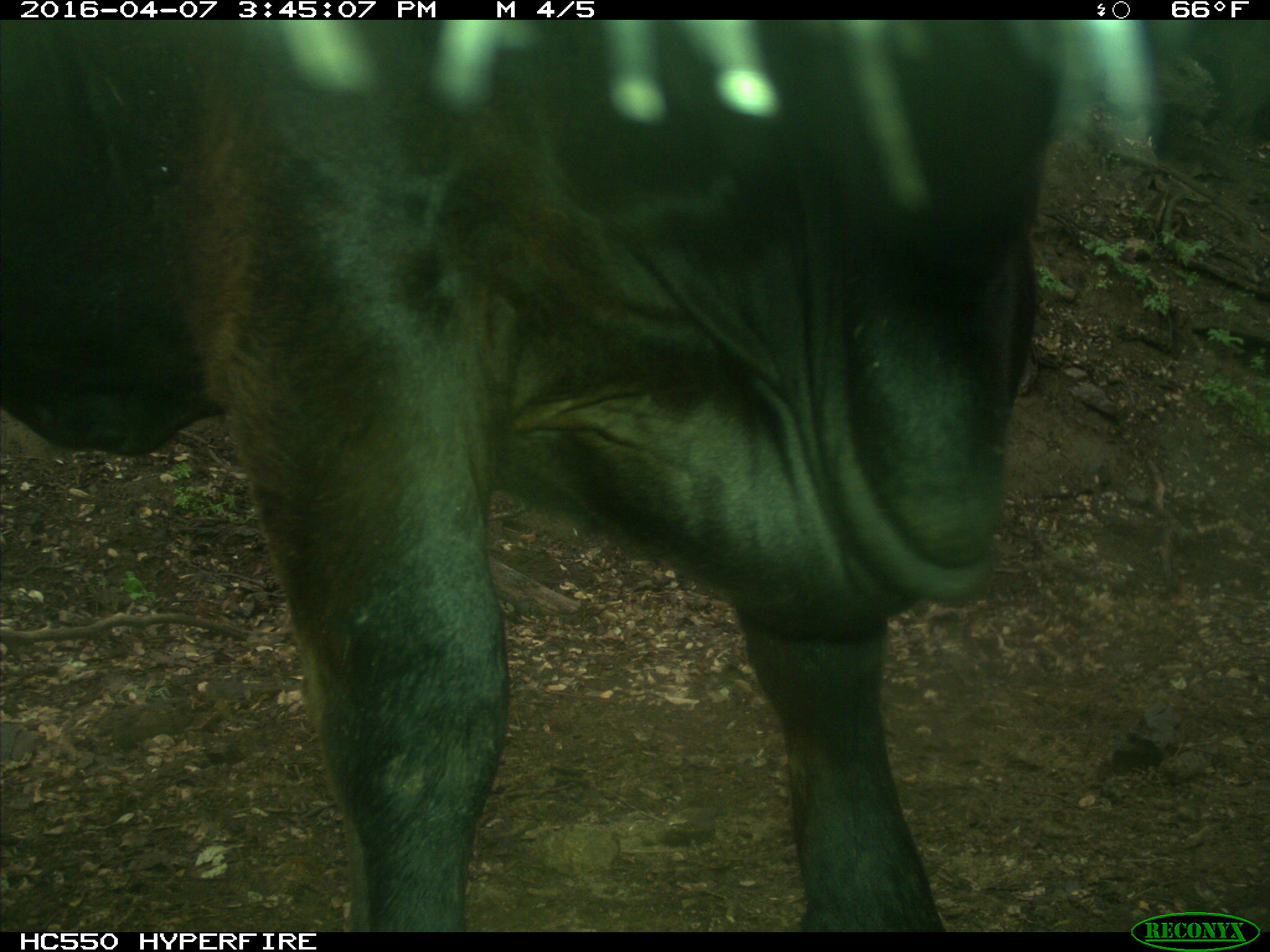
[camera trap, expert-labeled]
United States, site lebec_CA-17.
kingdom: Animalia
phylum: Chordata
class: Mammalia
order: Artiodactyla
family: Bovidae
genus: Bos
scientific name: Bos taurus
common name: domestic cow